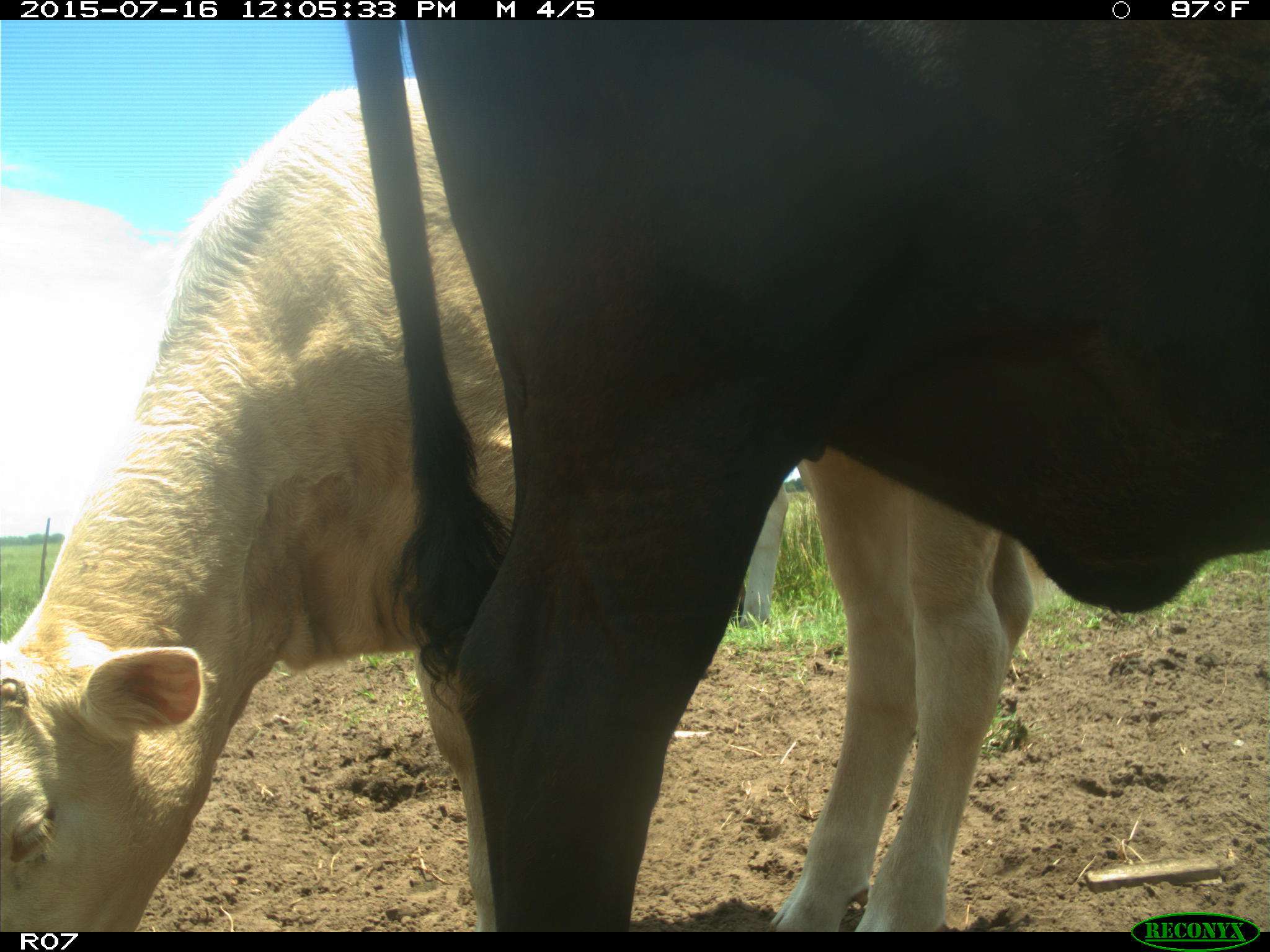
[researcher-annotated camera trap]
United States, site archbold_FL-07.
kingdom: Animalia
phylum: Chordata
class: Mammalia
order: Artiodactyla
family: Bovidae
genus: Bos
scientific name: Bos taurus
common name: domestic cow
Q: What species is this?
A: Bos taurus (domestic cow).